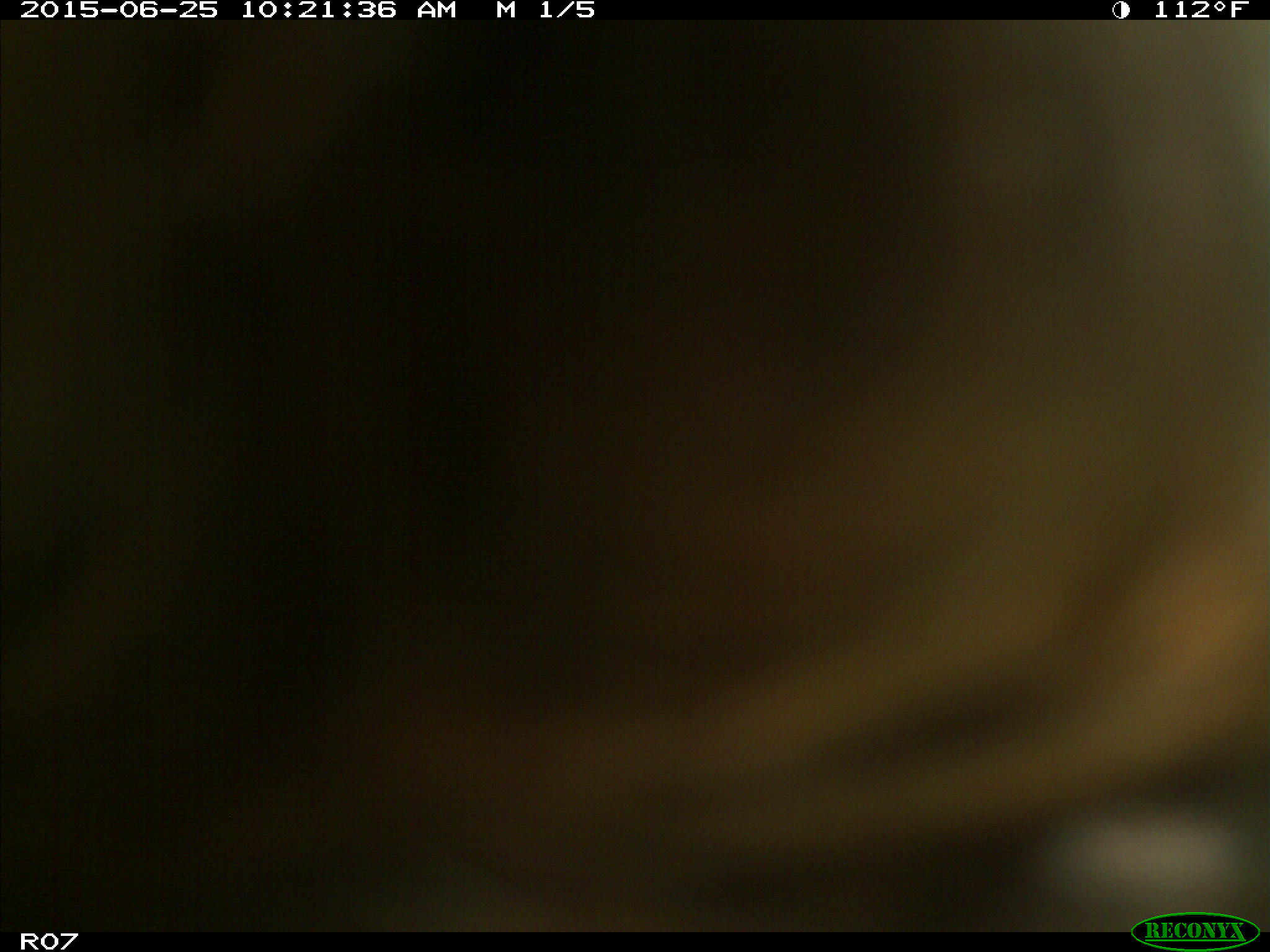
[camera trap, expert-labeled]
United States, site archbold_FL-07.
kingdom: Animalia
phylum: Chordata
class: Mammalia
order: Artiodactyla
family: Bovidae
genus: Bos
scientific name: Bos taurus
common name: domestic cow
Bos taurus (domestic cow).